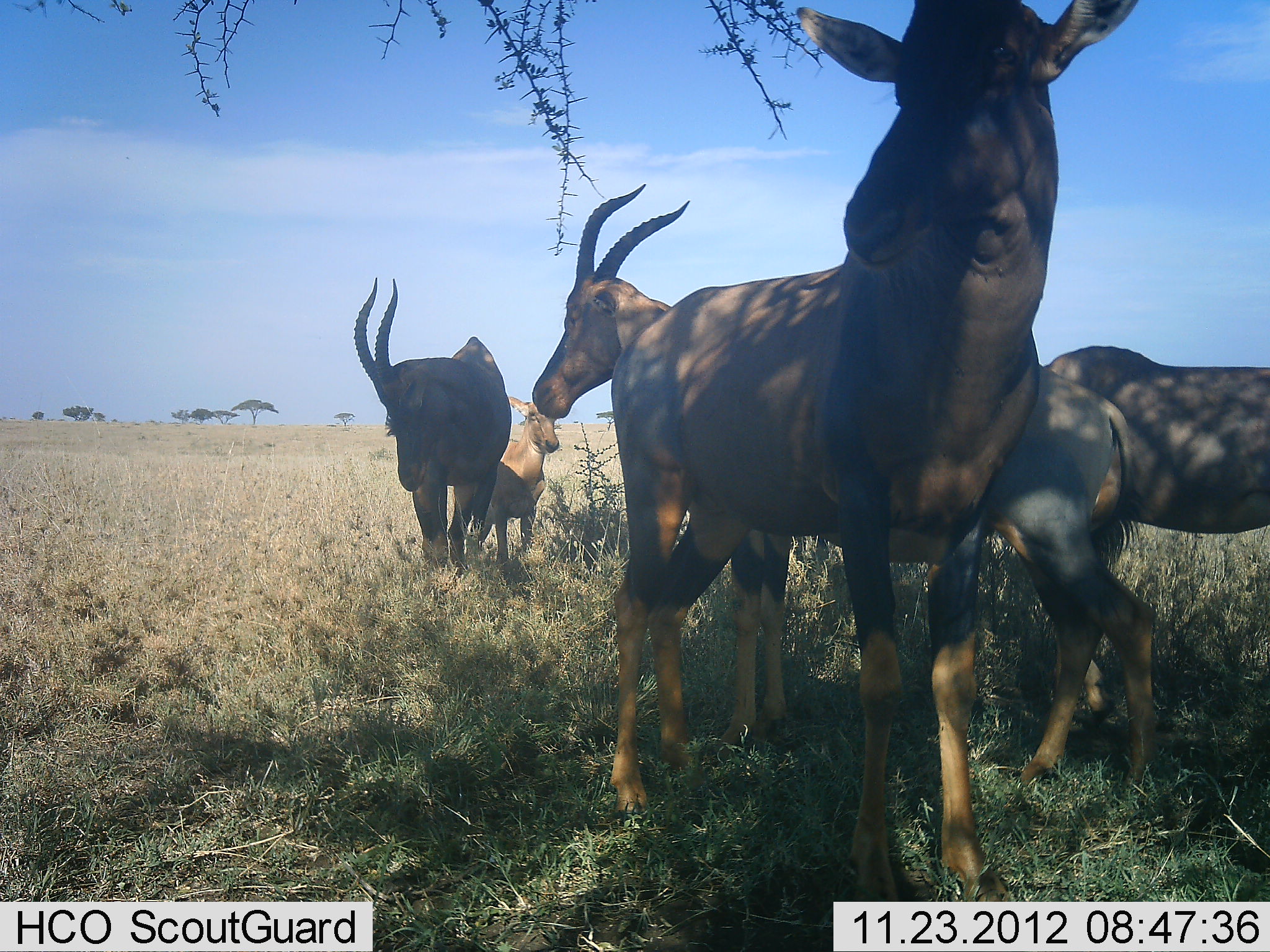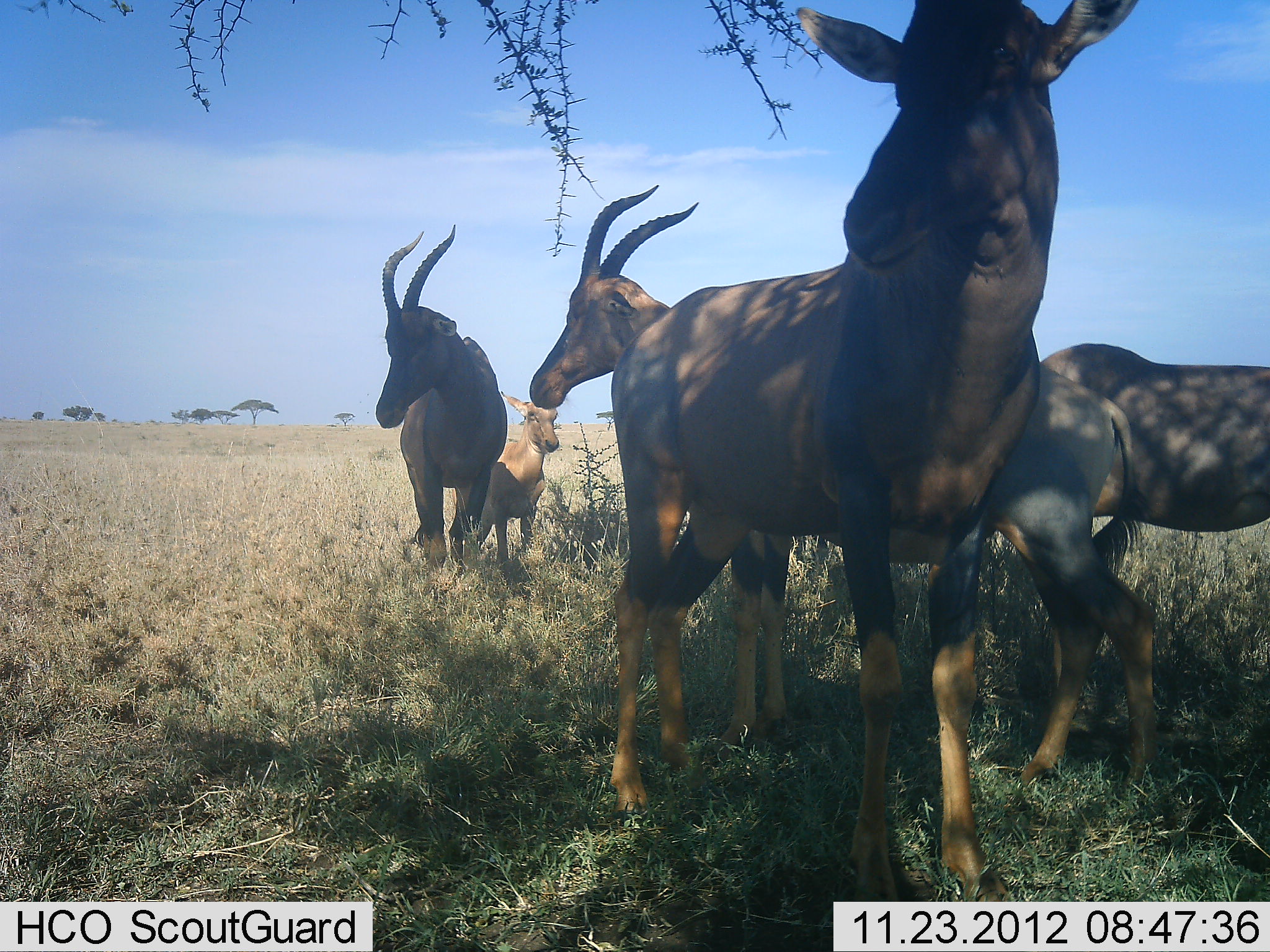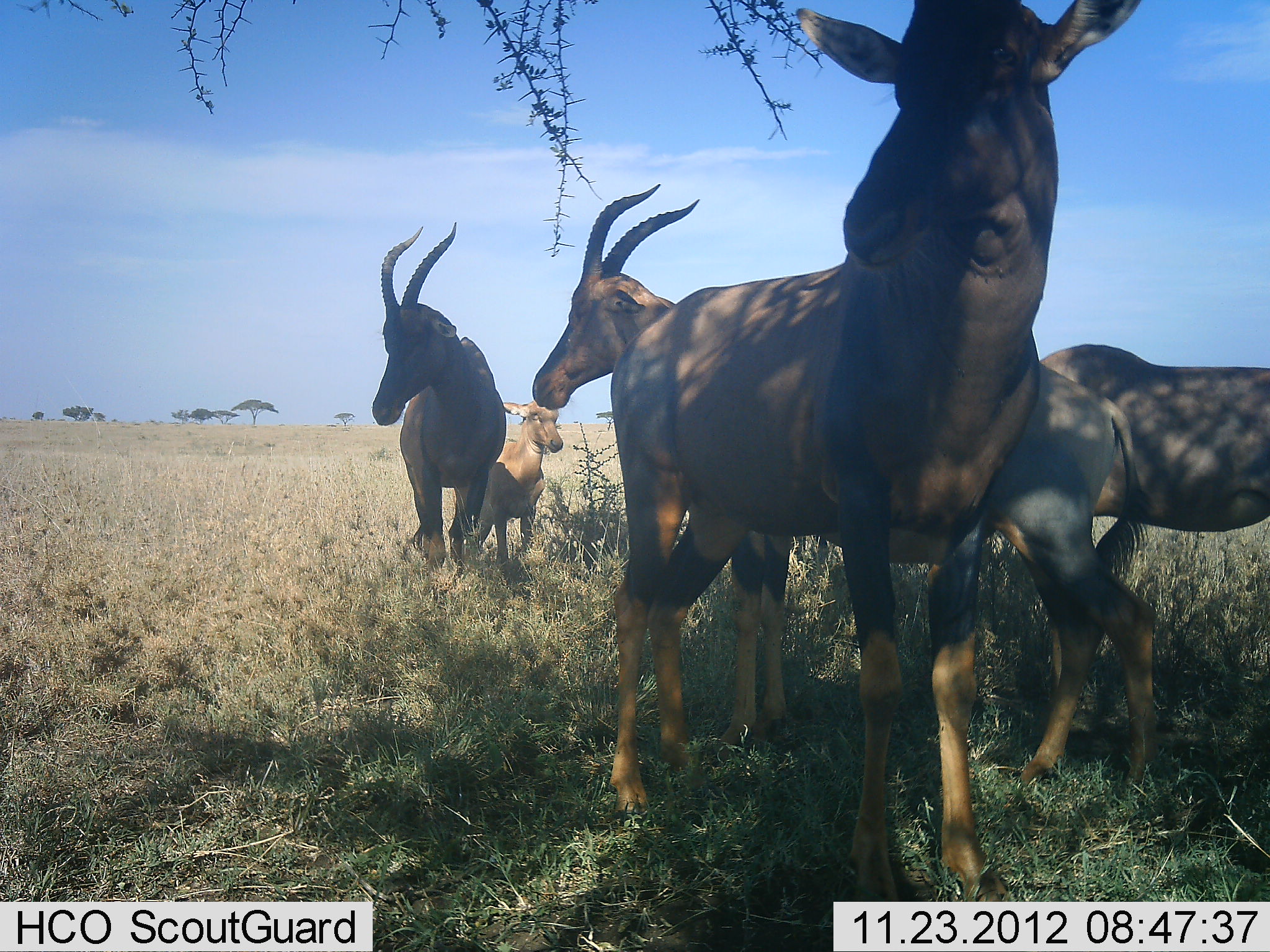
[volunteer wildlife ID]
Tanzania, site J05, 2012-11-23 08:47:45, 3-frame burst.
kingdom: Animalia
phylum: Chordata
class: Mammalia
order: Artiodactyla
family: Bovidae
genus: Damaliscus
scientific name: Damaliscus lunatus jimela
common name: topi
Topi (Damaliscus lunatus jimela), count 5. Behavior (volunteer vote fractions): standing 100%, resting 0%, moving 10%, interacting 0%. Young present (vote fraction): 60%. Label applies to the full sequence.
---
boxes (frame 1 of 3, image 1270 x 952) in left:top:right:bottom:
animal: 609:0:1143:901; 529:185:1159:803; 349:276:513:572; 1040:345:1269:535; 485:394:561:563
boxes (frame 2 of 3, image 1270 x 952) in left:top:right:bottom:
animal: 604:0:1137:903; 524:180:1159:791; 370:222:511:571; 1039:344:1269:534; 474:388:563:561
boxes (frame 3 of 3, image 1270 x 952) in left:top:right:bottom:
animal: 604:0:1145:901; 531:183:1159:793; 371:220:505:588; 1037:344:1269:537; 470:401:565:567